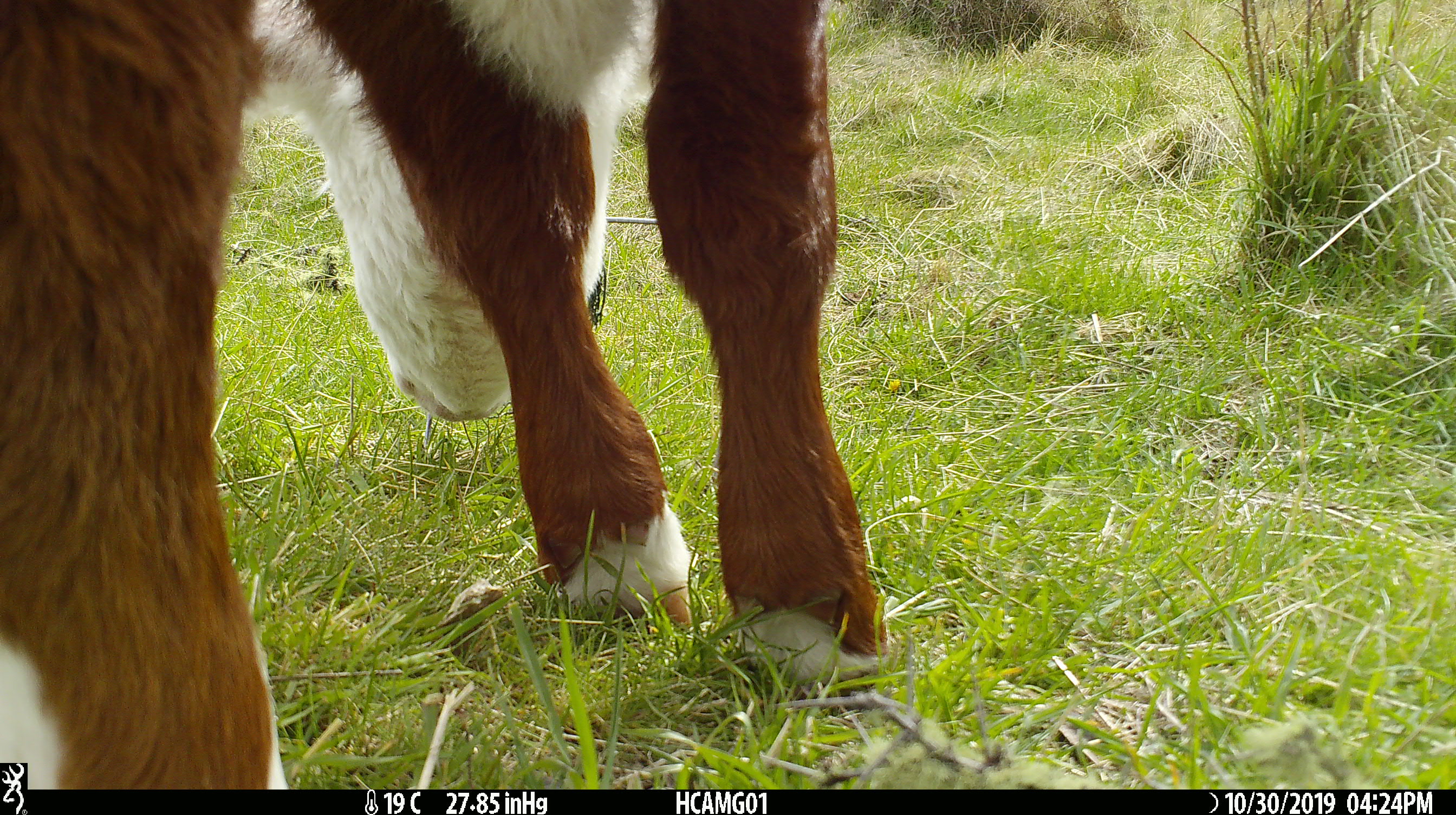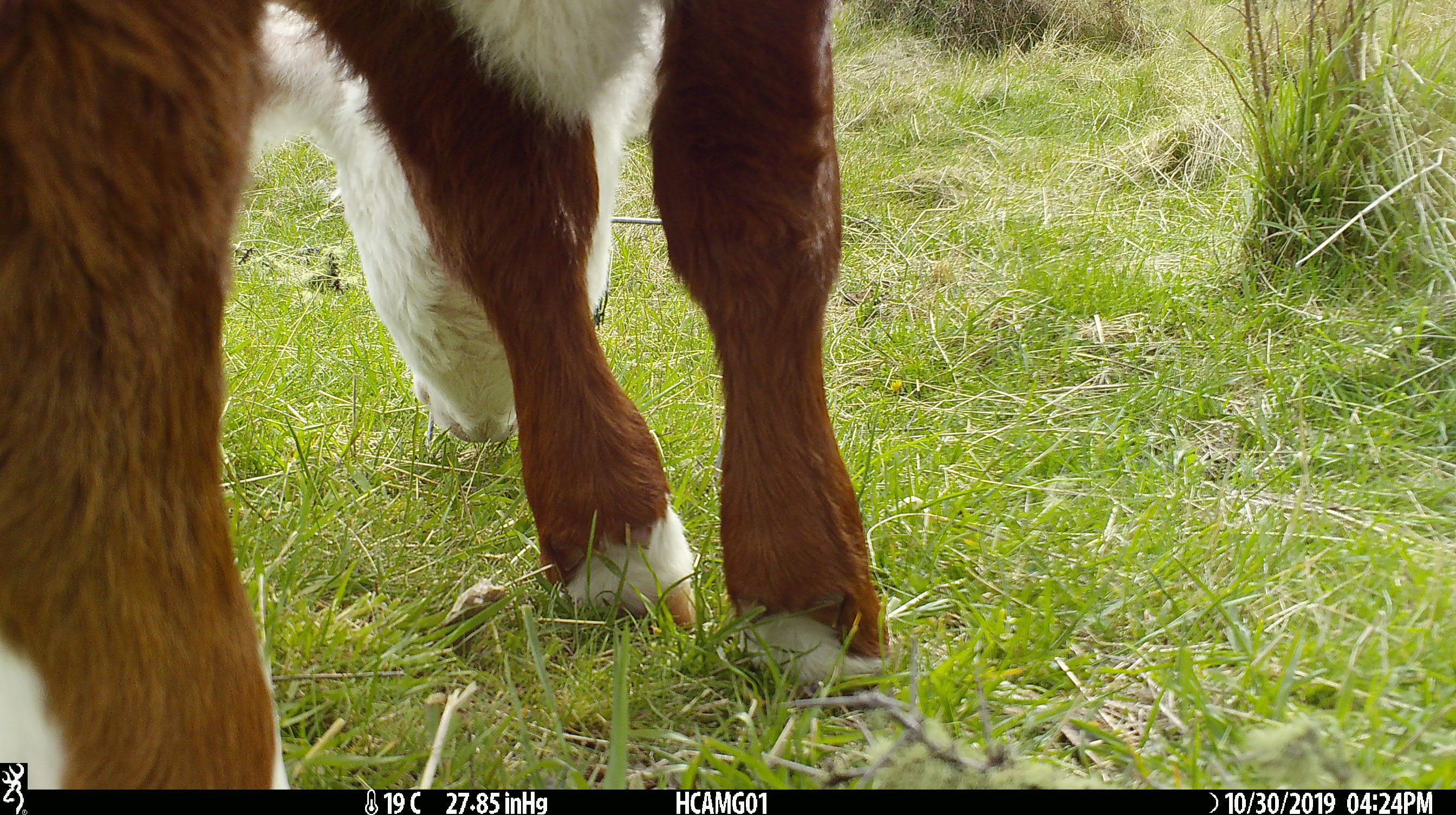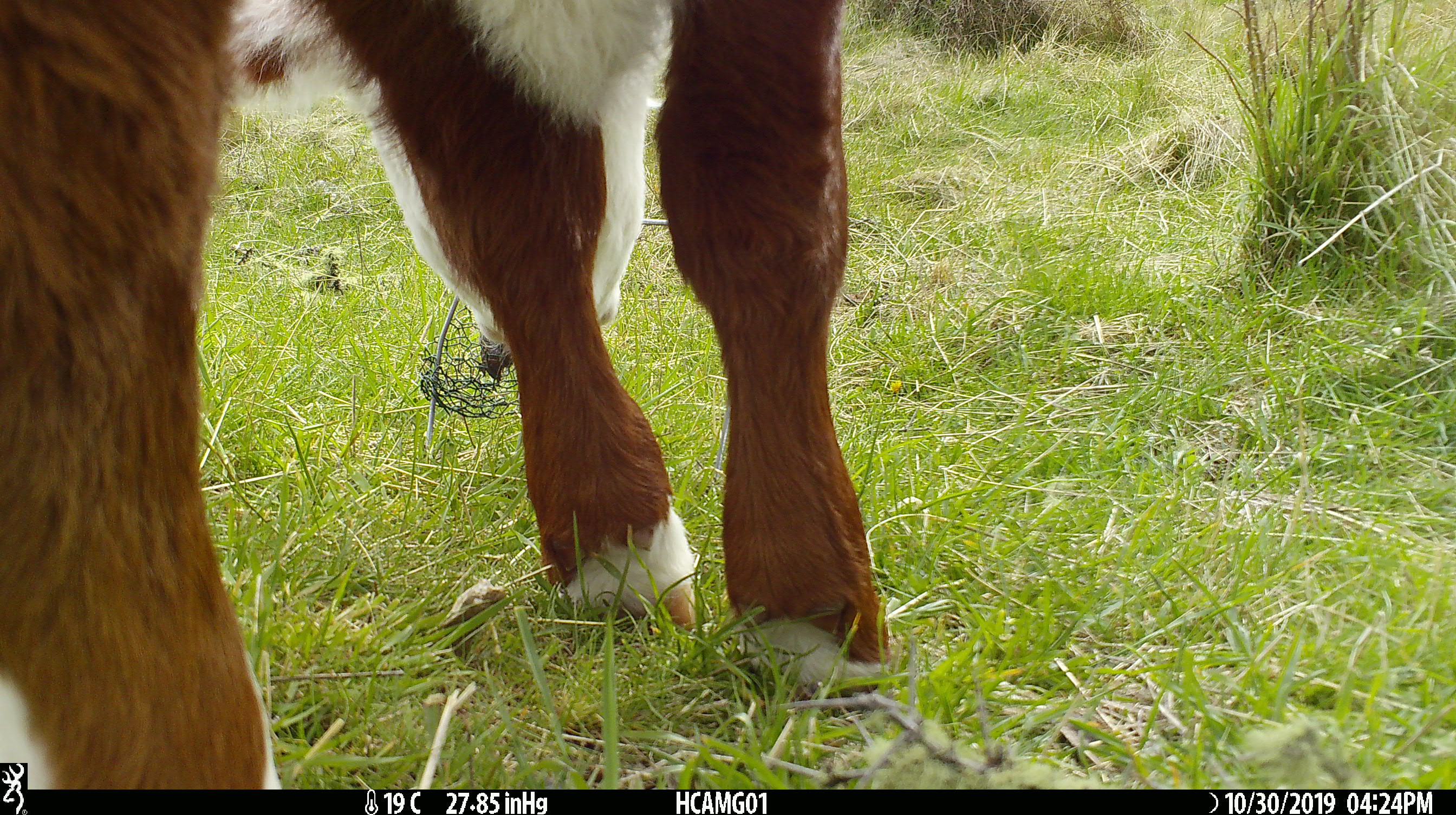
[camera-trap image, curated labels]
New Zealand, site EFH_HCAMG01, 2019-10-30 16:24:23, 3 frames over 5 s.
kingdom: Animalia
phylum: Chordata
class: Mammalia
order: Artiodactyla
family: Bovidae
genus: Bos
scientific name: Bos taurus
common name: domestic cow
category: cow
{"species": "cow (domestic cow) (Bos taurus)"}